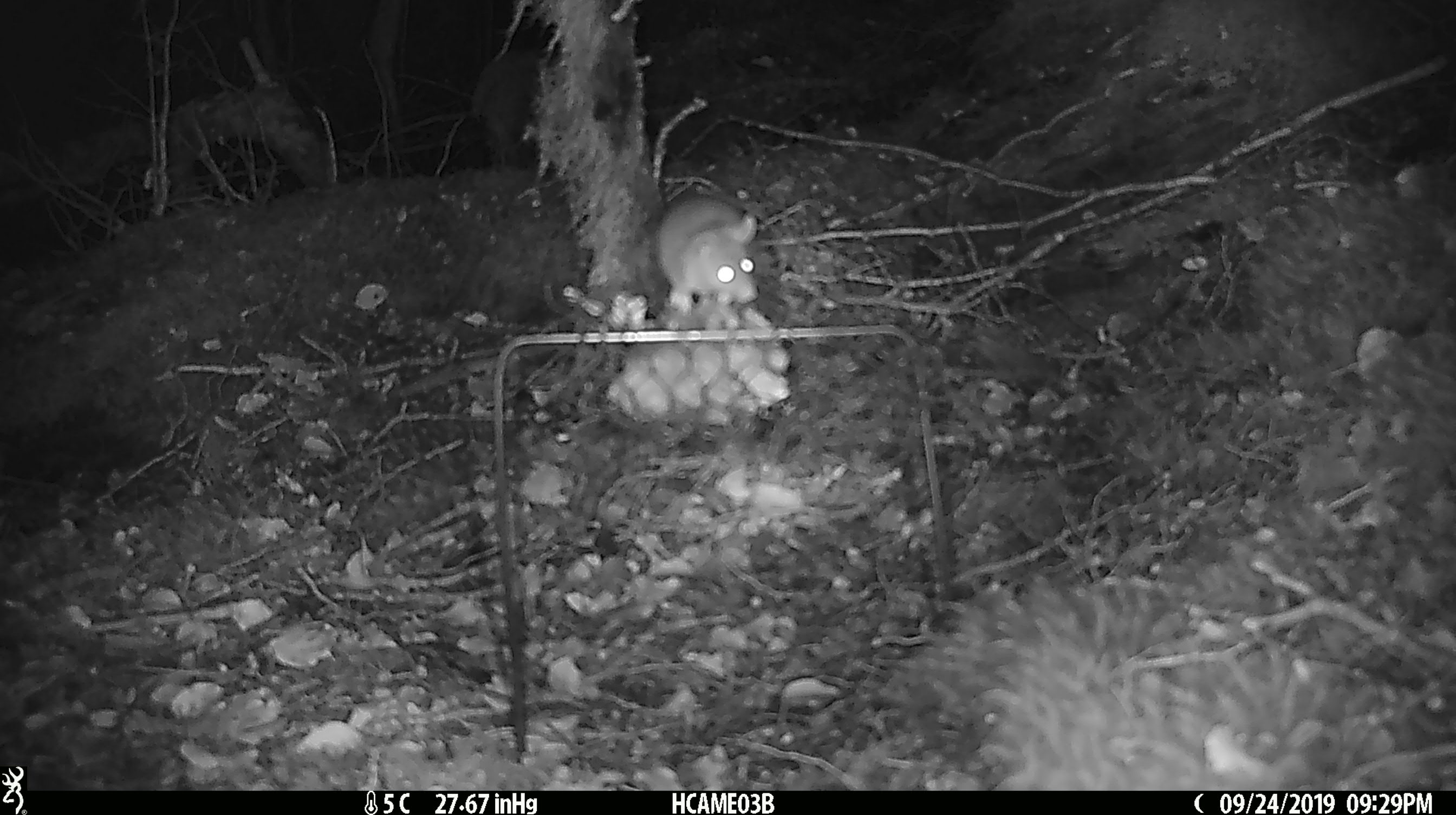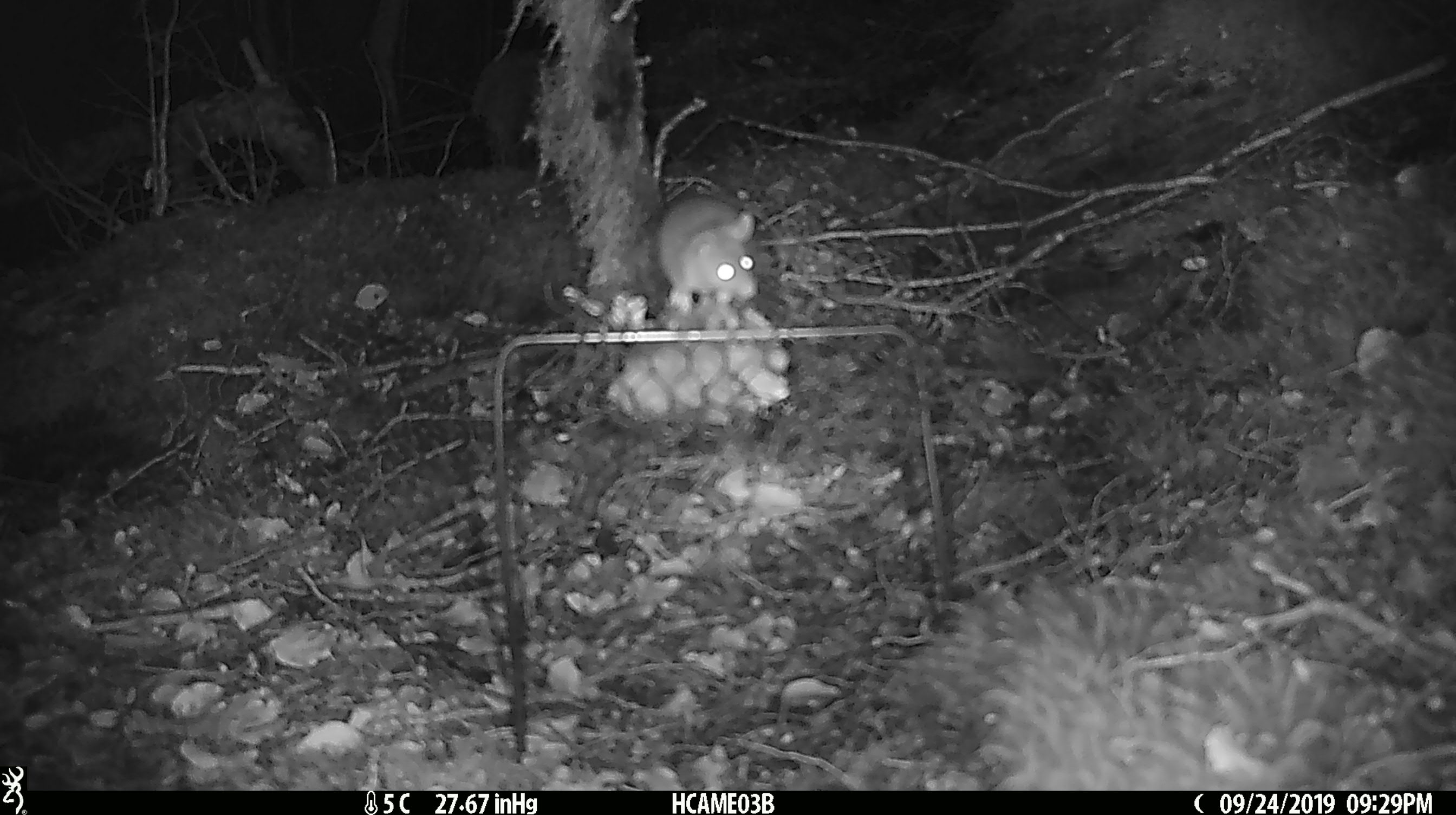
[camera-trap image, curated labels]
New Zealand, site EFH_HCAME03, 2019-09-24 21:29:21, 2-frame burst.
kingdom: Animalia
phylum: Chordata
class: Mammalia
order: Rodentia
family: Muridae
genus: Mus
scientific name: Mus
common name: mouse